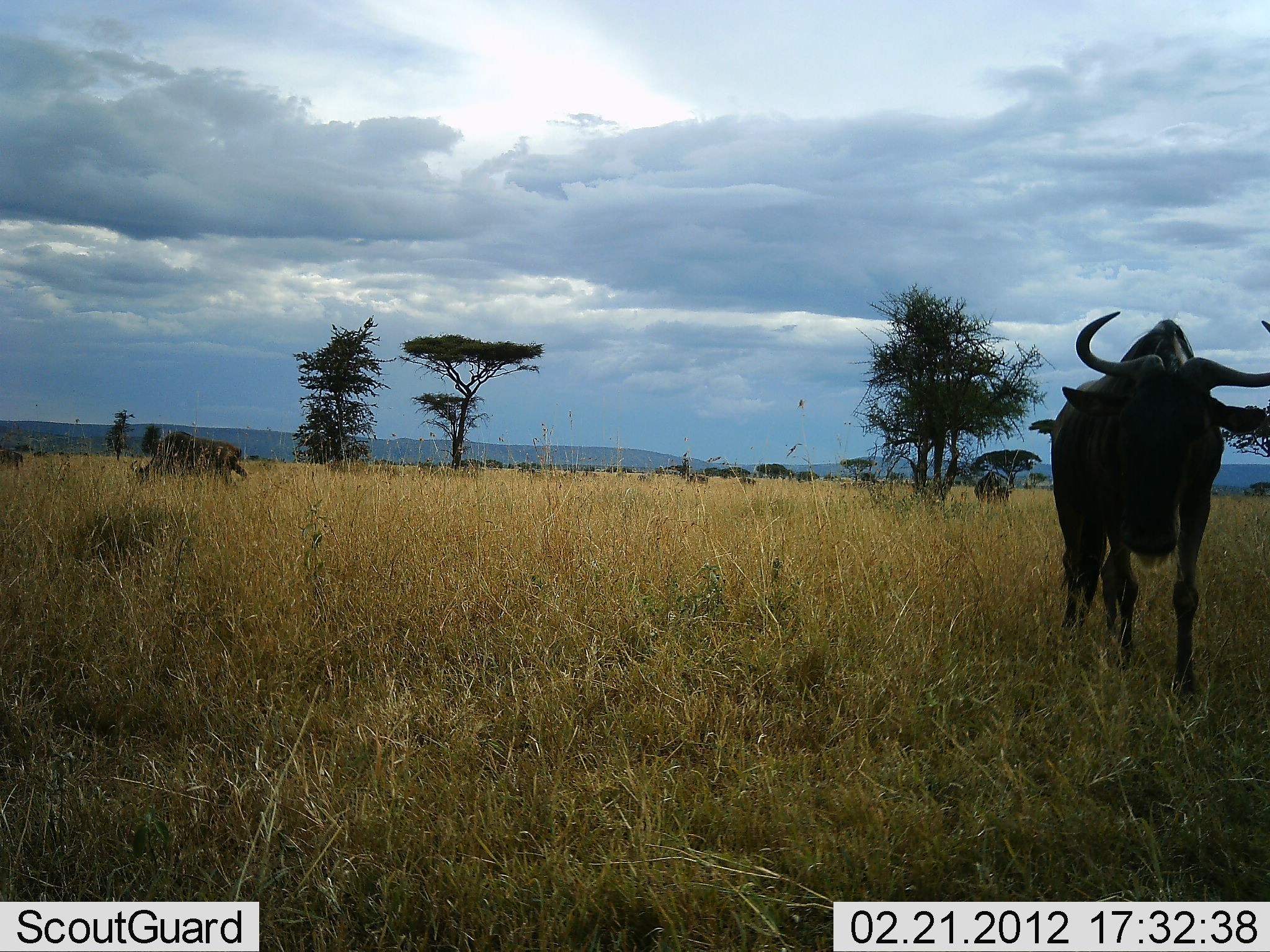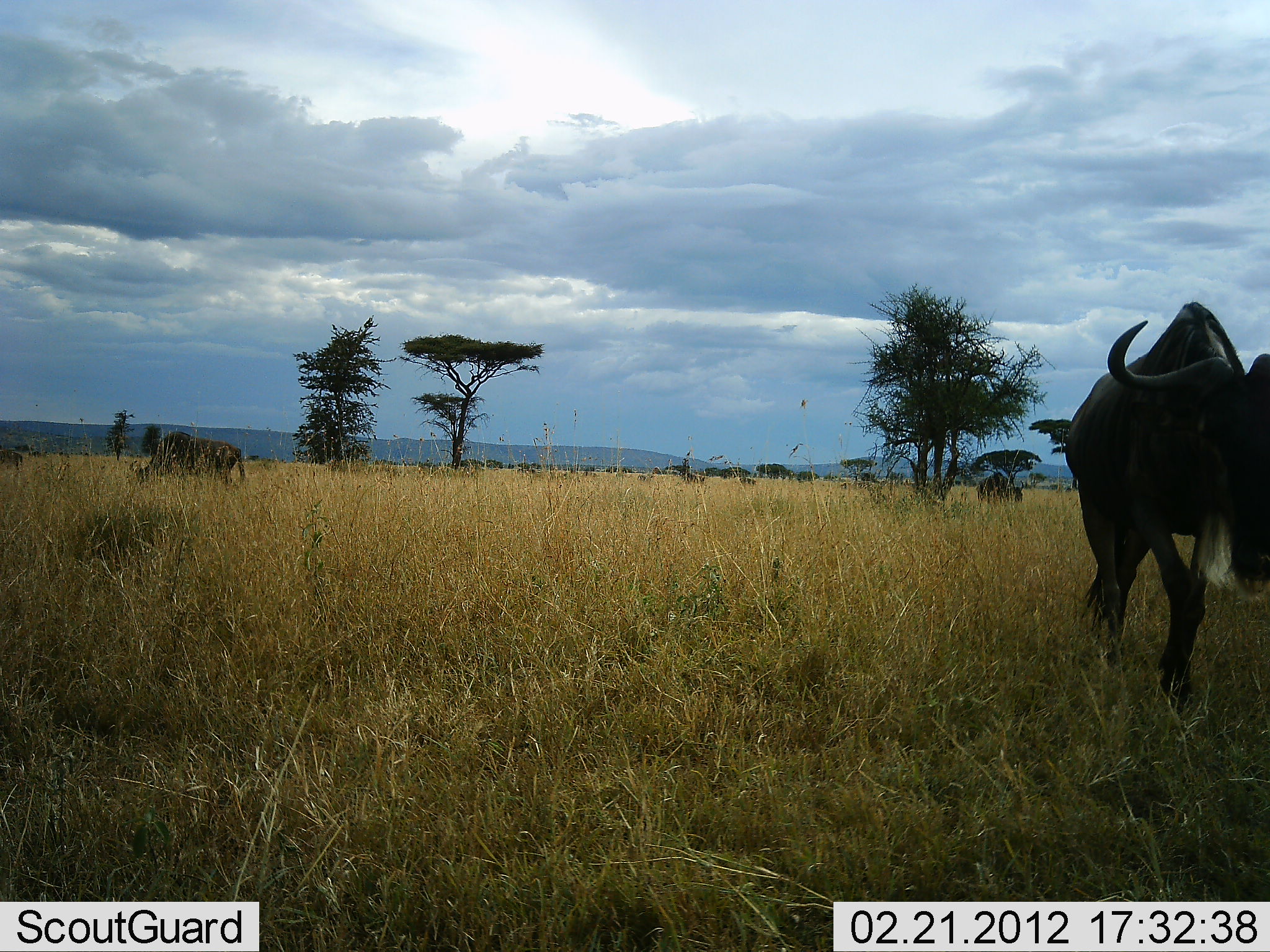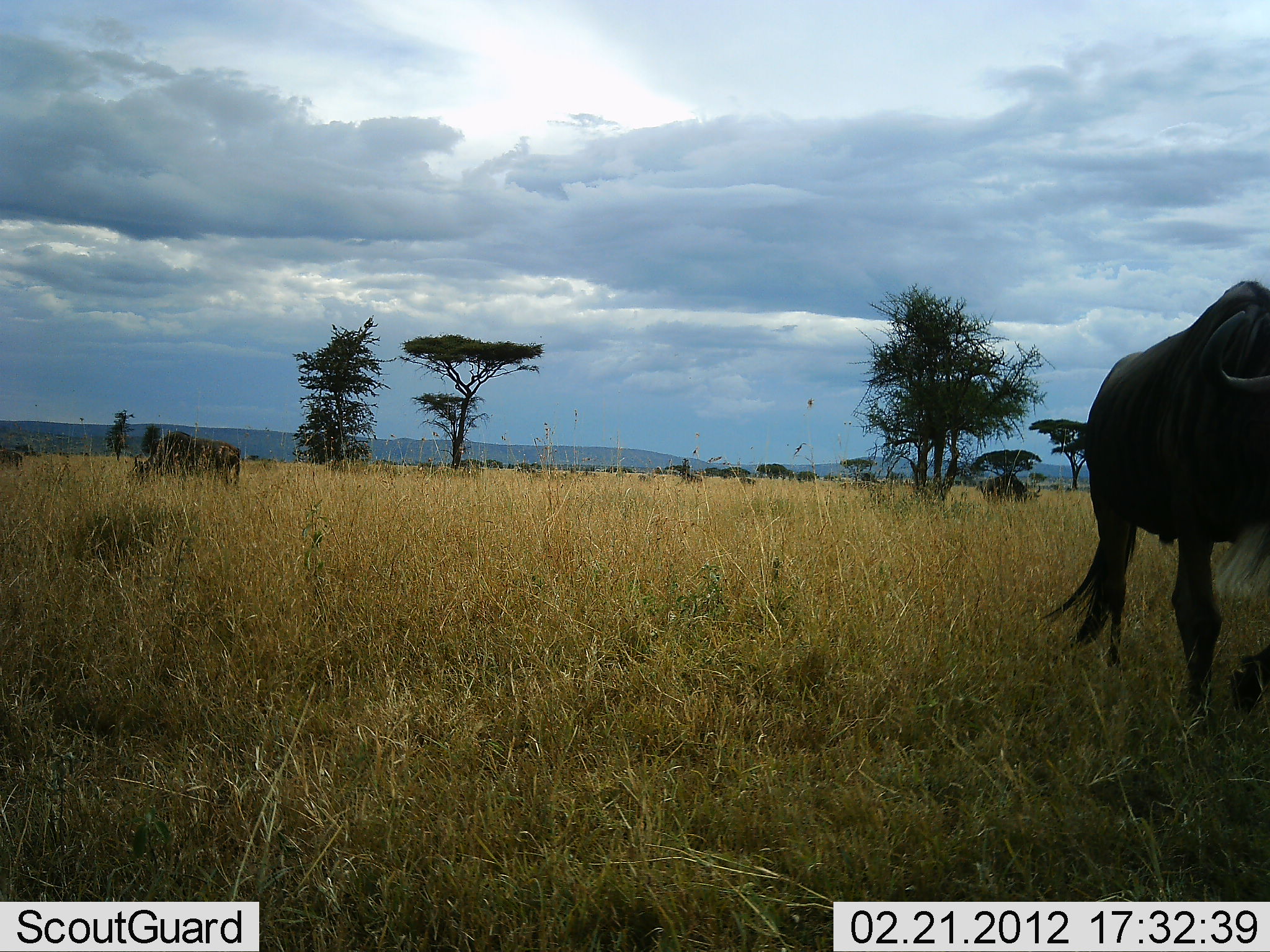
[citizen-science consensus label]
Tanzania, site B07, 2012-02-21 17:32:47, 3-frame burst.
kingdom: Animalia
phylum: Chordata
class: Mammalia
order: Artiodactyla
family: Bovidae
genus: Connochaetes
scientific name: Connochaetes taurinus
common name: blue wildebeest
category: wildebeest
Wildebeest (blue wildebeest) (Connochaetes taurinus), count 3. Behavior (volunteer vote fractions): standing 25%, resting 0%, moving 92%, interacting 0%. Young present (vote fraction): 0%. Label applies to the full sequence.